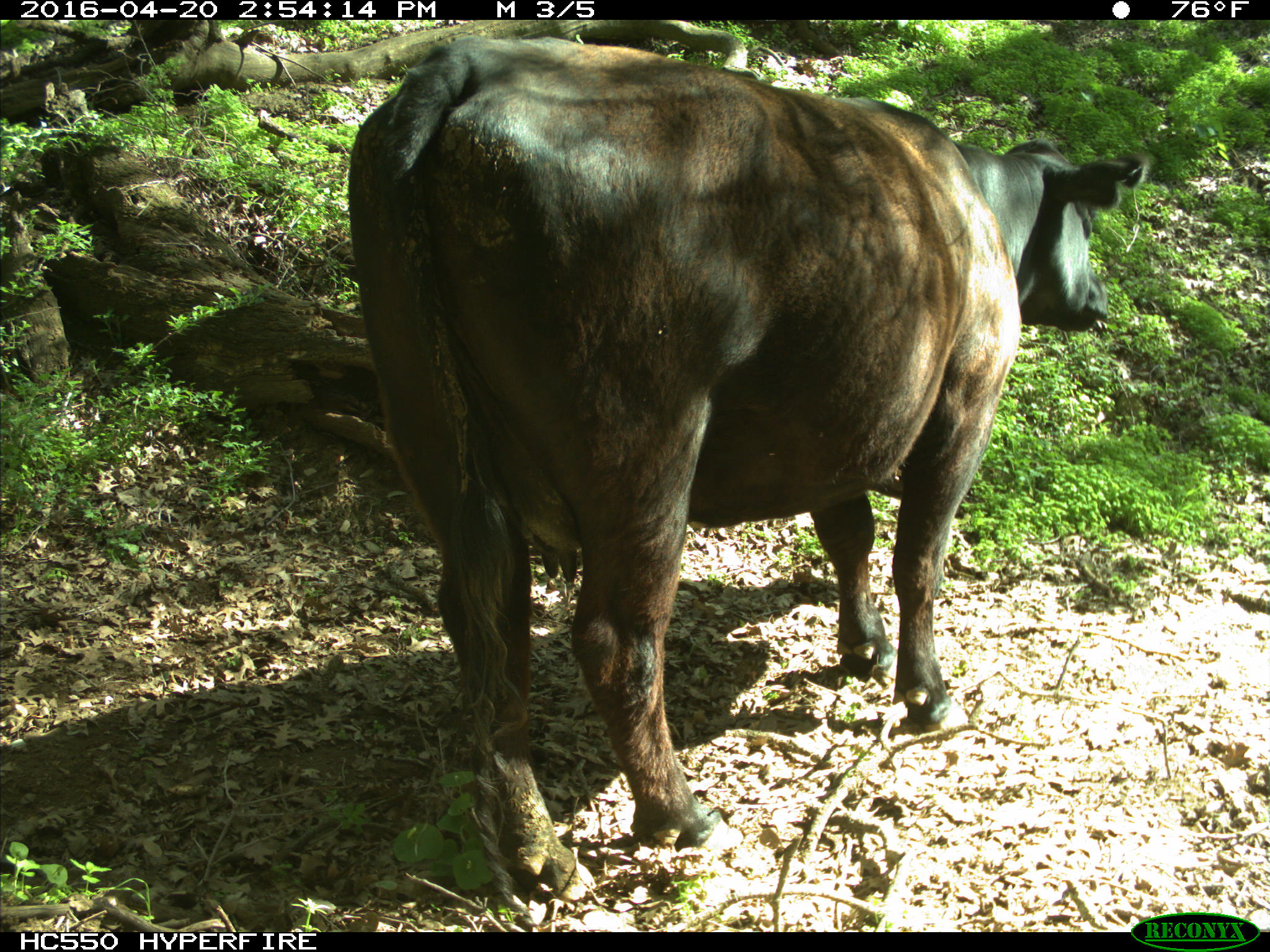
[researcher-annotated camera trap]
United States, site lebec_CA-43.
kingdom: Animalia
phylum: Chordata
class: Mammalia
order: Artiodactyla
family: Bovidae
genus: Bos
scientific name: Bos taurus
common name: domestic cow